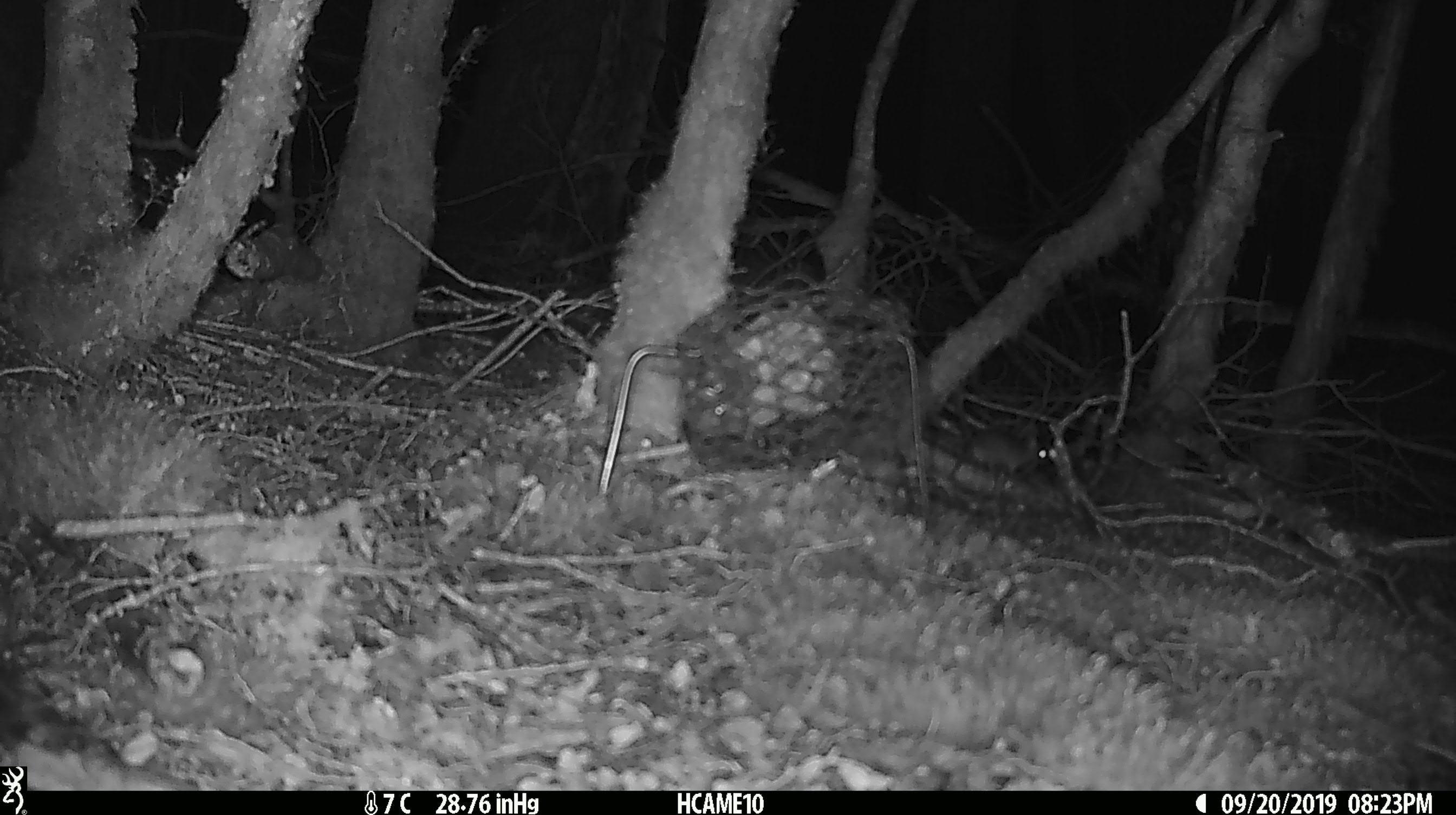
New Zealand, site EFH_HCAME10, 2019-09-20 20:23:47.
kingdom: Animalia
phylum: Chordata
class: Mammalia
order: Rodentia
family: Muridae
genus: Mus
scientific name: Mus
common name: mouse